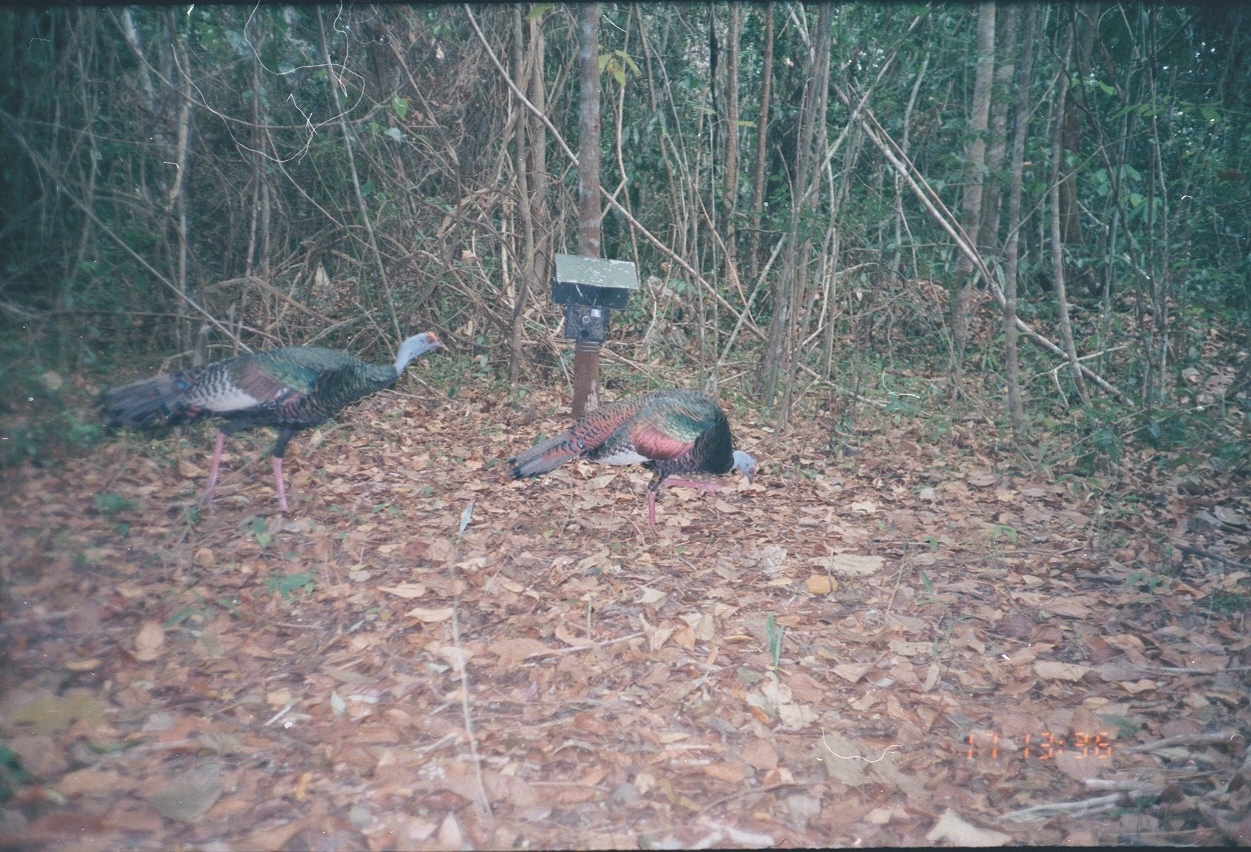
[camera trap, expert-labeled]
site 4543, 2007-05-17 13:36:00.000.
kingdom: Animalia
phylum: Chordata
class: Aves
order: Galliformes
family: Phasianidae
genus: Meleagris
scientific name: Meleagris ocellata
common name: ocellated turkey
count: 1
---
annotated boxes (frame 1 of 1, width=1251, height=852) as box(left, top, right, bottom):
meleagris ocellata: box(95, 330, 452, 517); box(506, 384, 757, 538)